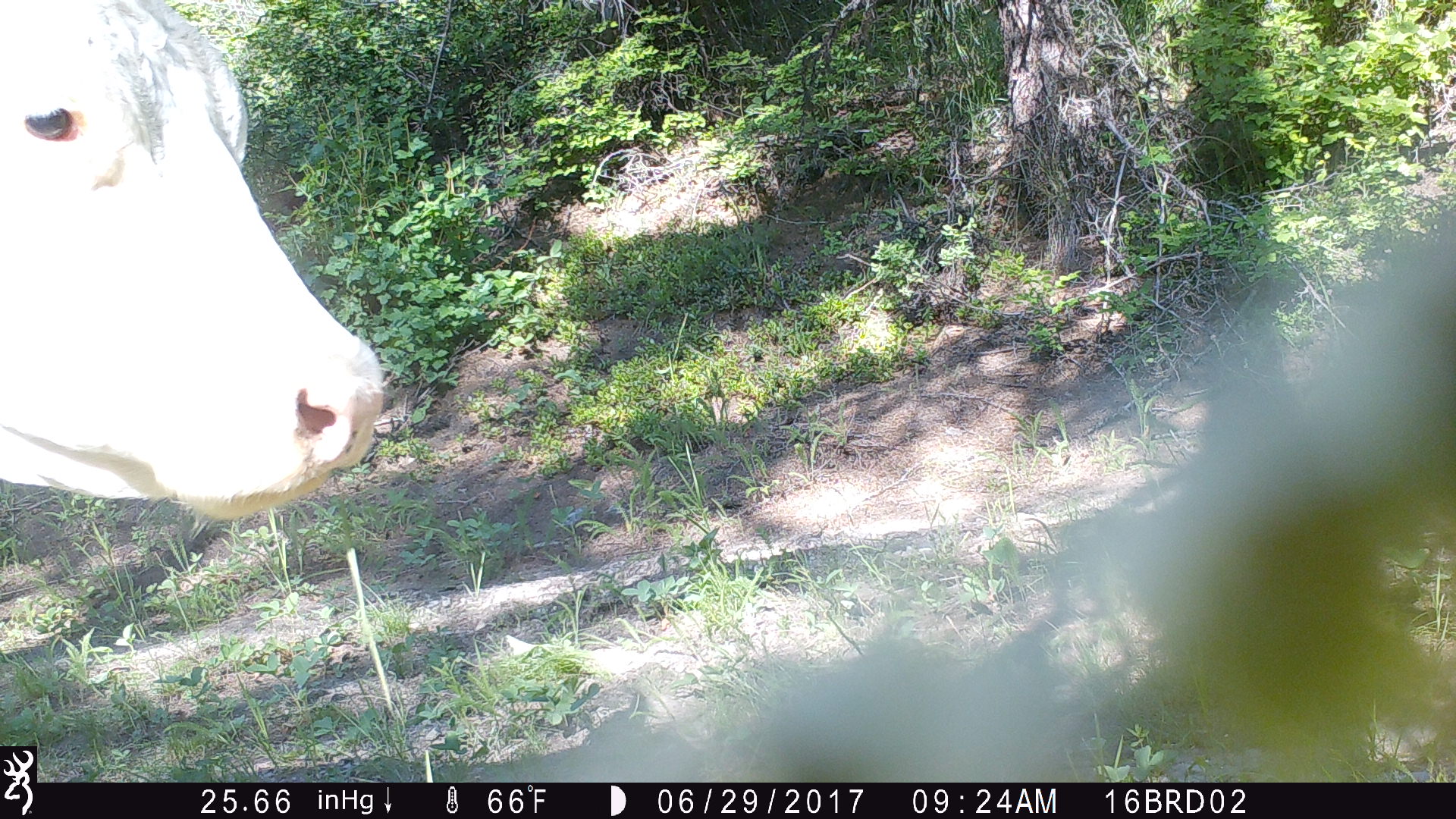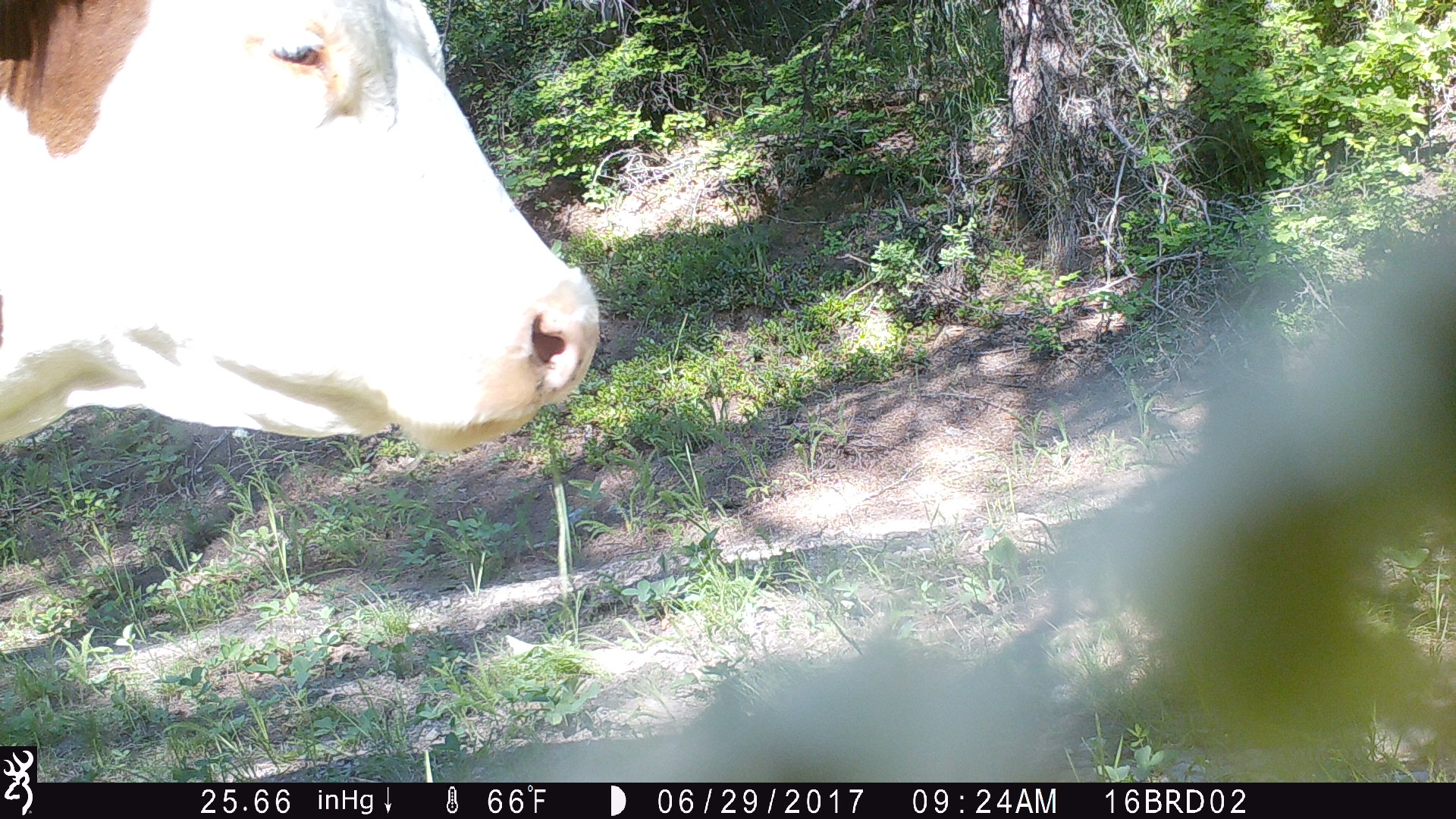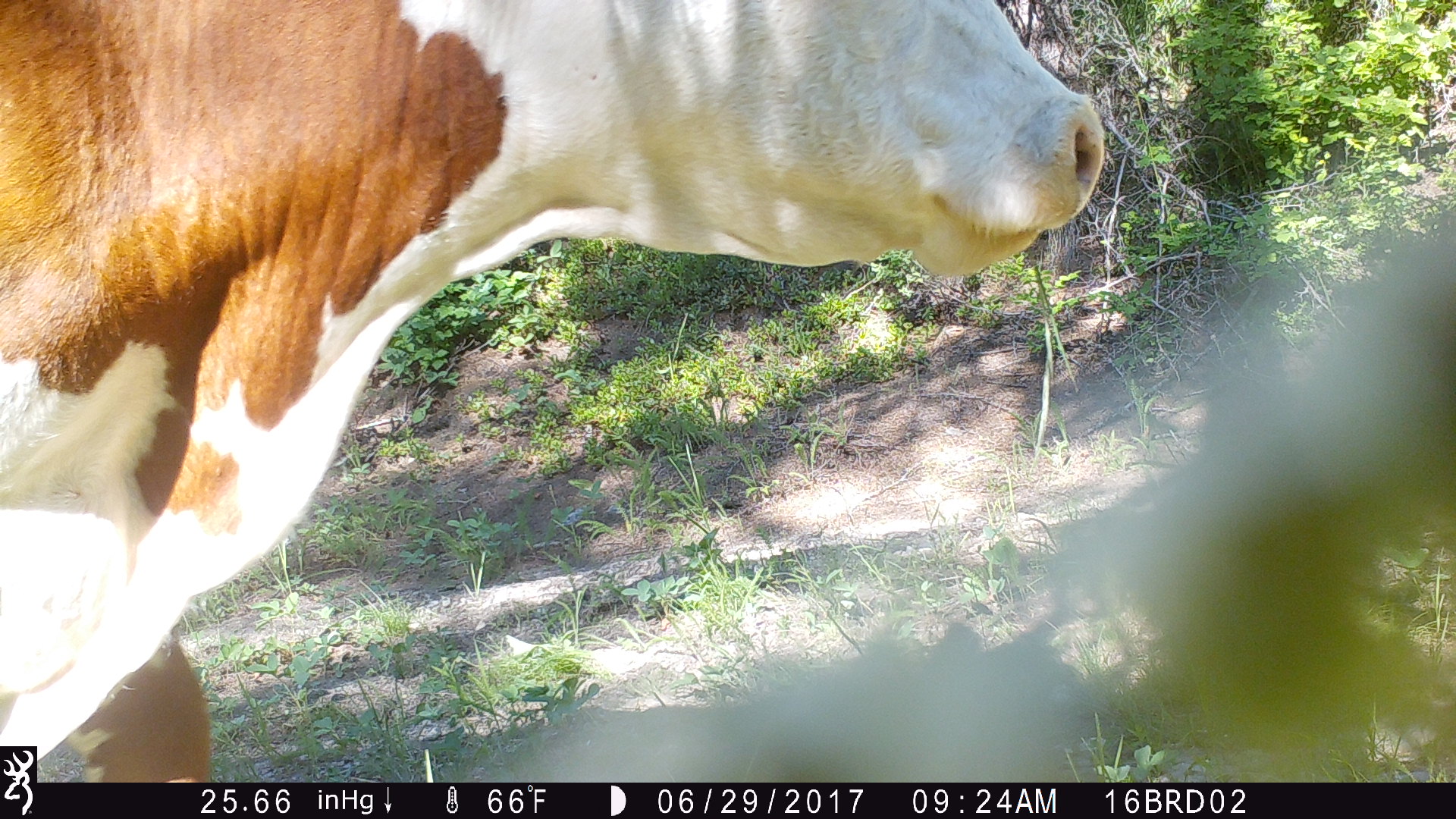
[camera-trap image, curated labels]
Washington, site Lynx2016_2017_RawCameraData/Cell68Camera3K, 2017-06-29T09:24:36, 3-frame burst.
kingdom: Animalia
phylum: Chordata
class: Mammalia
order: Artiodactyla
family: Bovidae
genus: Bos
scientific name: Bos taurus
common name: domestic cattle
Domestic cattle (Bos taurus). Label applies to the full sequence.